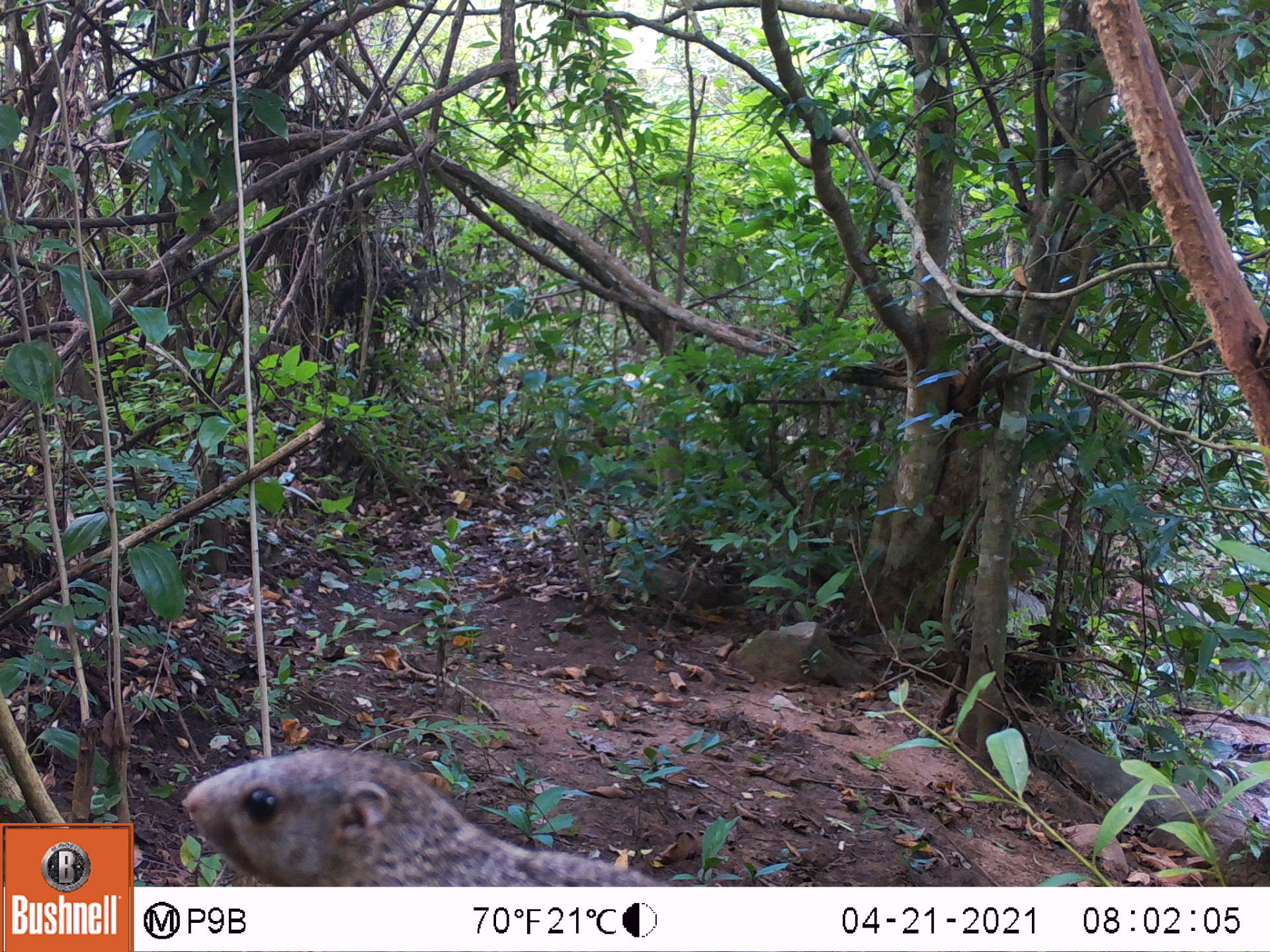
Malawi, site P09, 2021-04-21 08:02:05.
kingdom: Animalia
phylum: Chordata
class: Mammalia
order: Rodentia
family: Sciuridae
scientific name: Sciuridae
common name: squirrel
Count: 1.